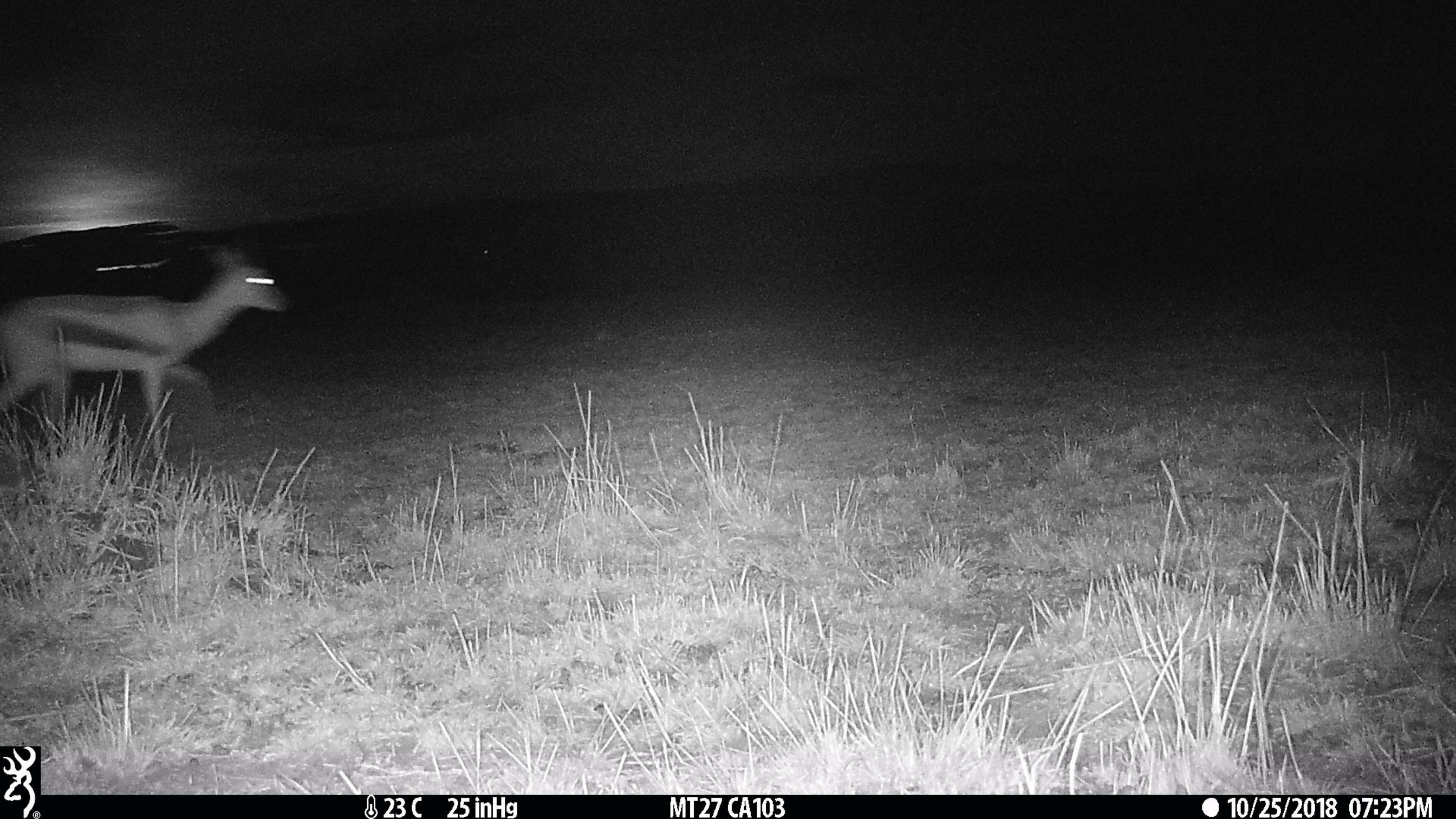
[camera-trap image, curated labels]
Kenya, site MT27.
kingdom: Animalia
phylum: Chordata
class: Mammalia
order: Artiodactyla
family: Bovidae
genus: Eudorcas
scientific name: Eudorcas thomsonii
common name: thomon's gazelle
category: gazelle thomsons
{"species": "gazelle thomsons (thomon's gazelle) (Eudorcas thomsonii)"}